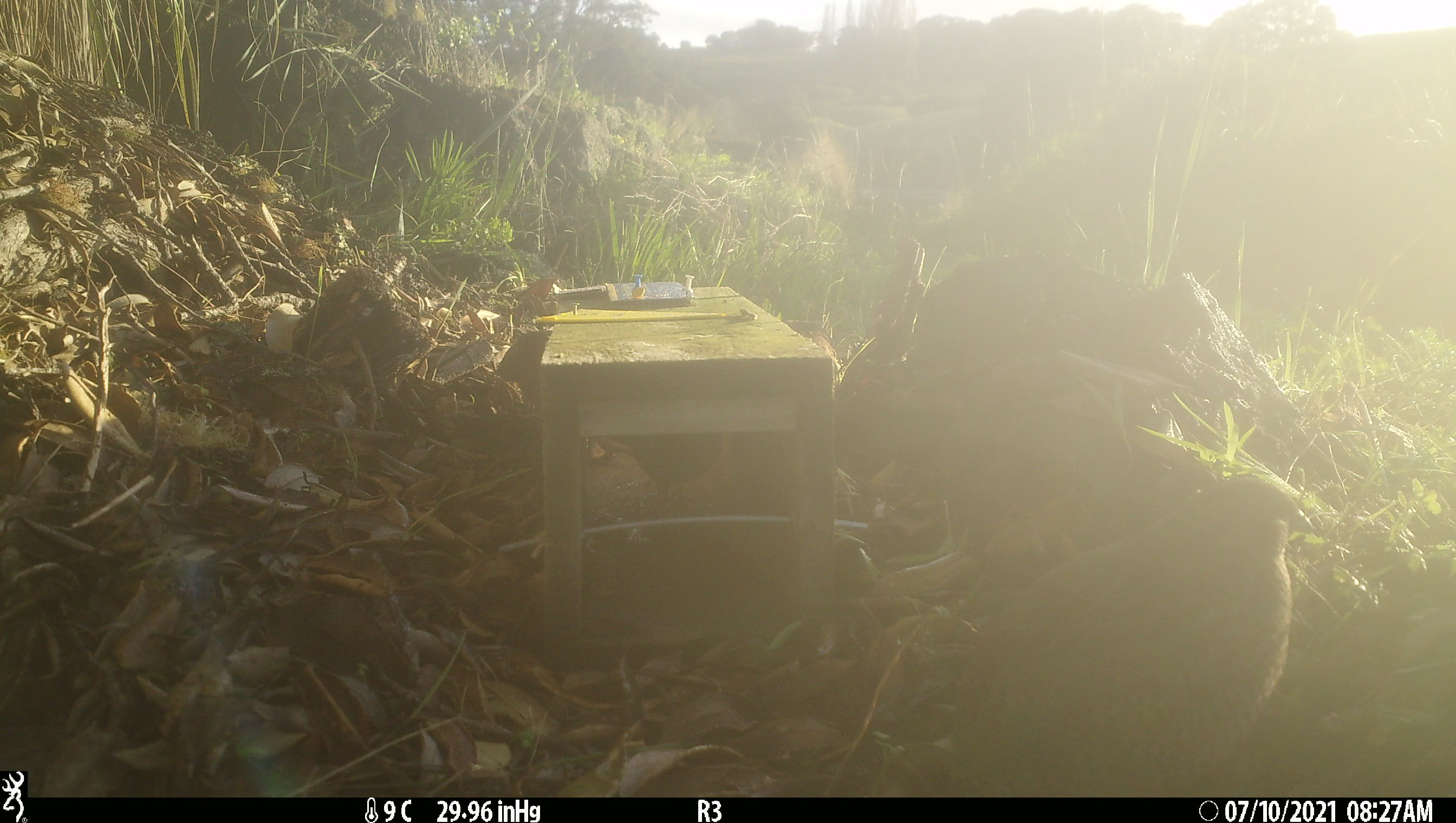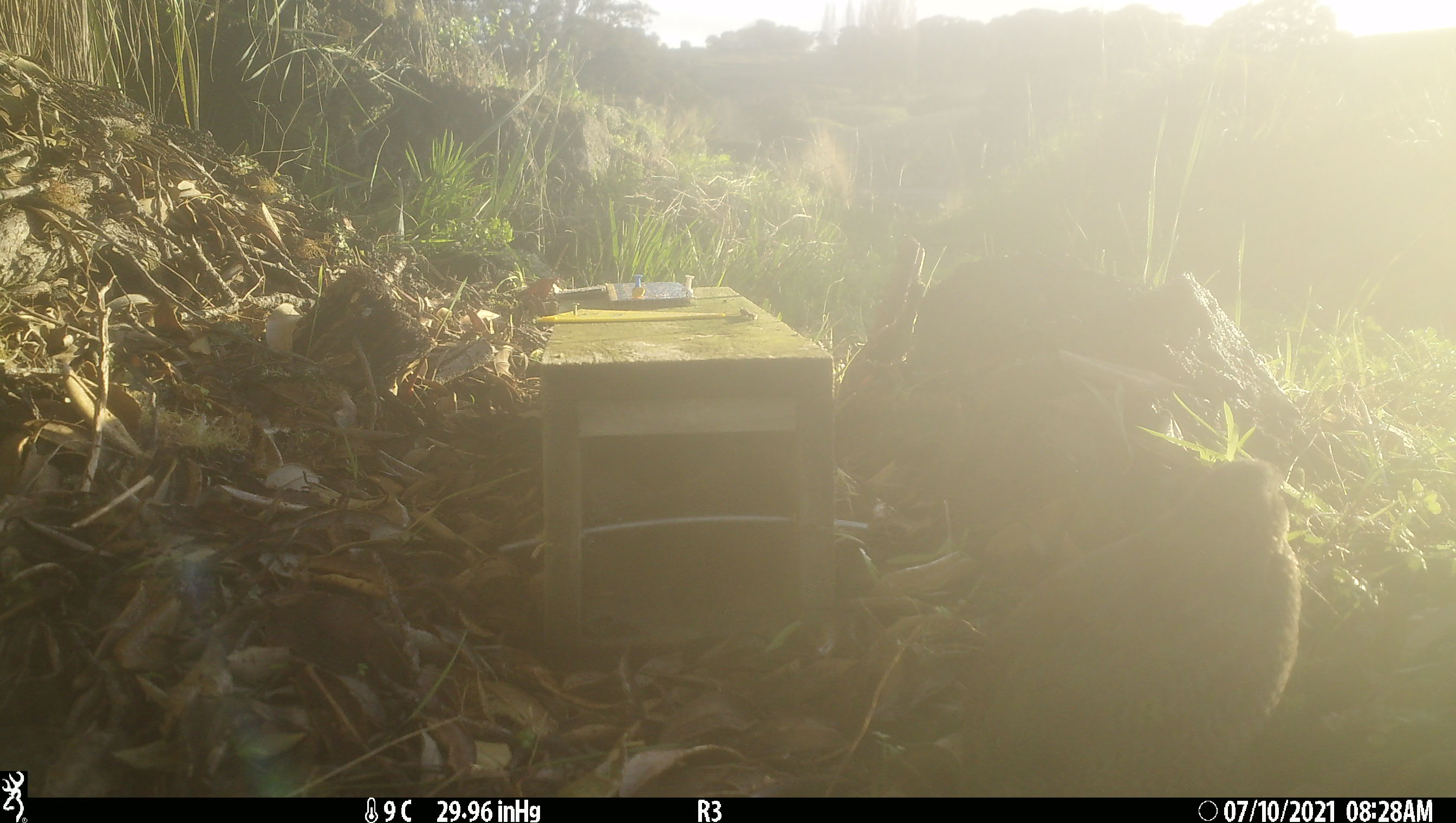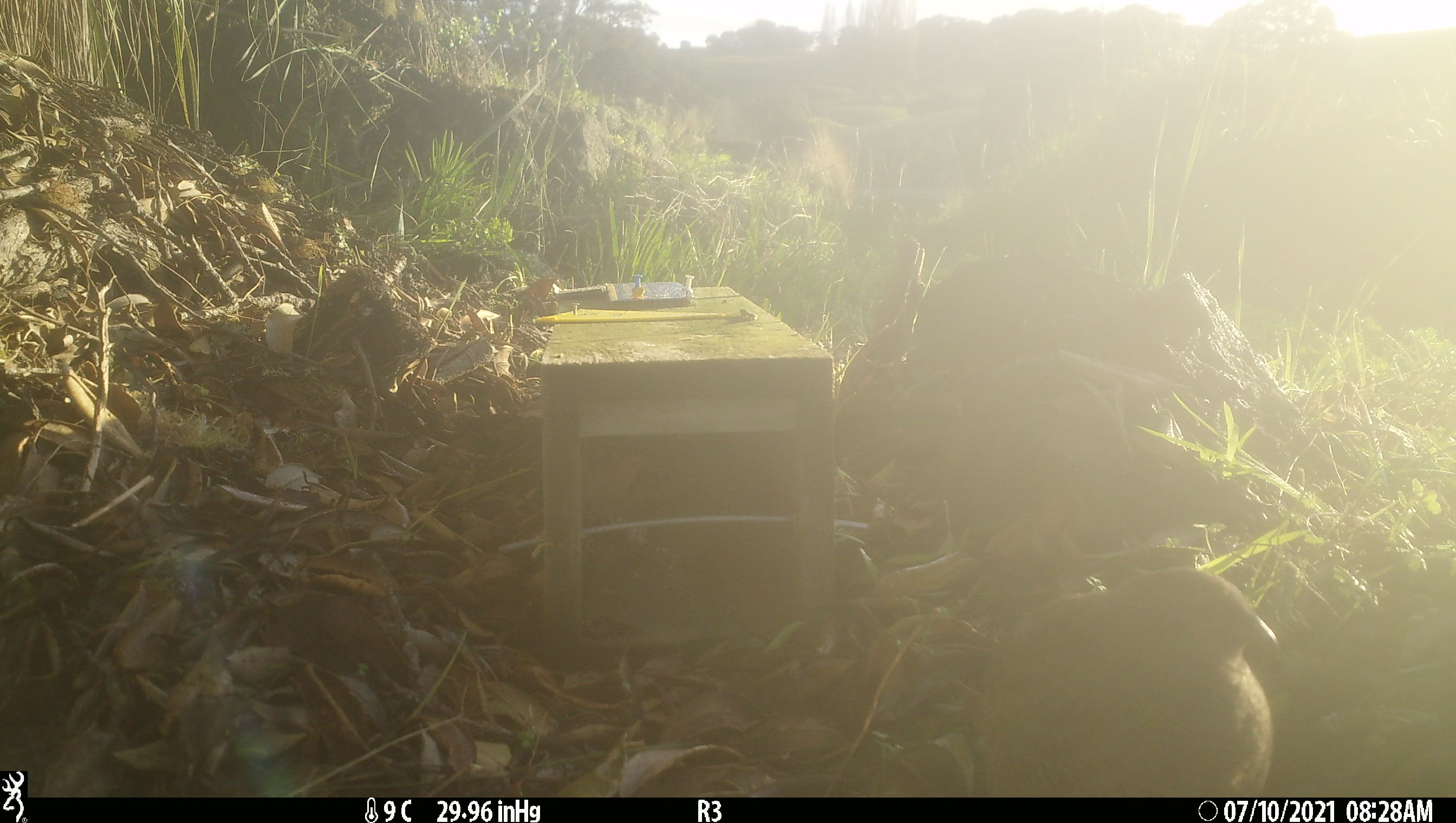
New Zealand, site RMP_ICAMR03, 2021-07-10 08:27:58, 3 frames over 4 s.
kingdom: Animalia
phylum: Chordata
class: Aves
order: Galliformes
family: Phasianidae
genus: Synoicus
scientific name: Synoicus ypsilophorus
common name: brown quail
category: quail brown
Quail brown (brown quail) (Synoicus ypsilophorus).